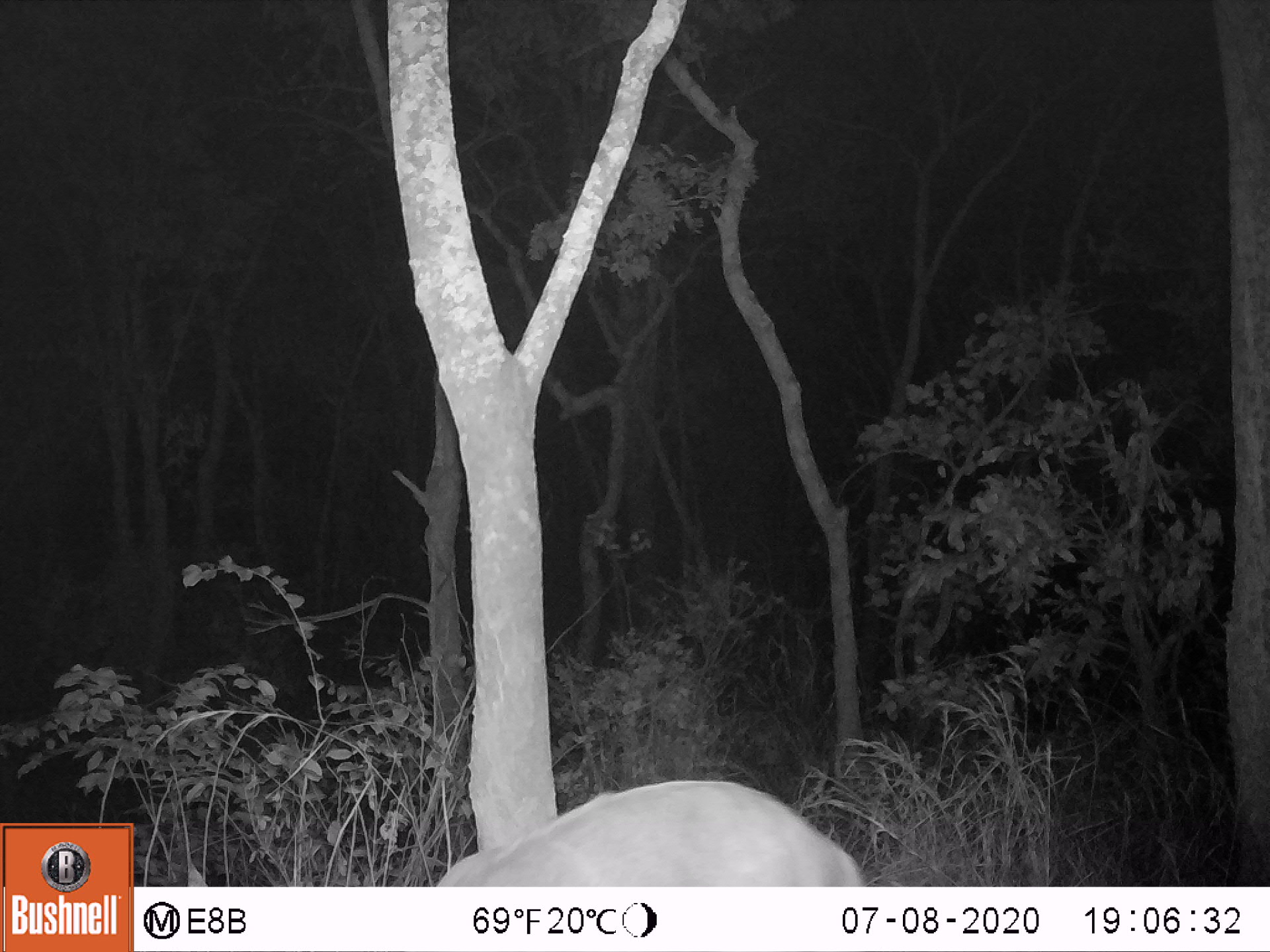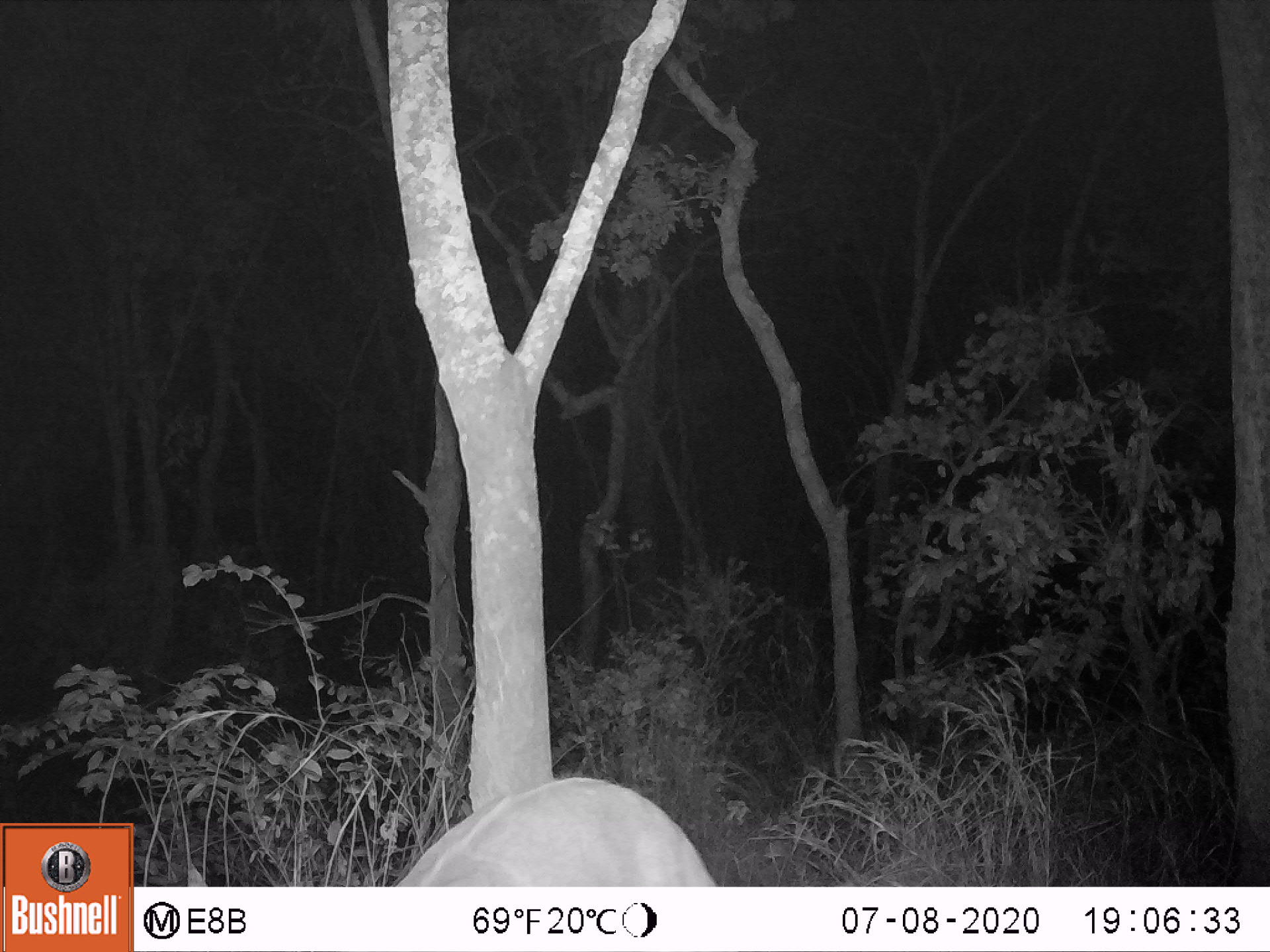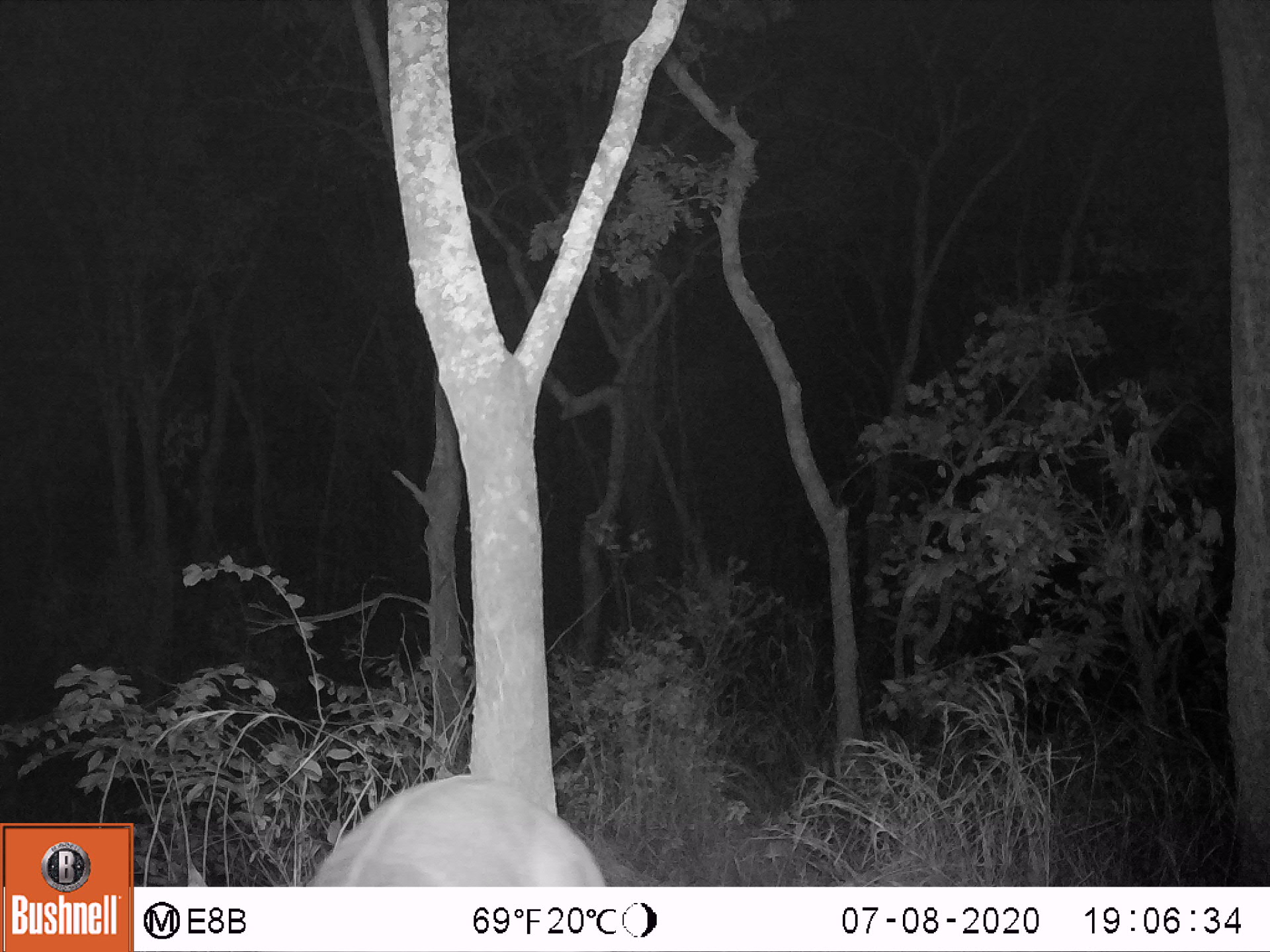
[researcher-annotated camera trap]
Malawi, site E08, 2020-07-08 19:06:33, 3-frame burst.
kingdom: Animalia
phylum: Chordata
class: Mammalia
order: Artiodactyla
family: Bovidae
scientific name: Antilopinae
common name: small antelope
Small antelope (Antilopinae), count 1.